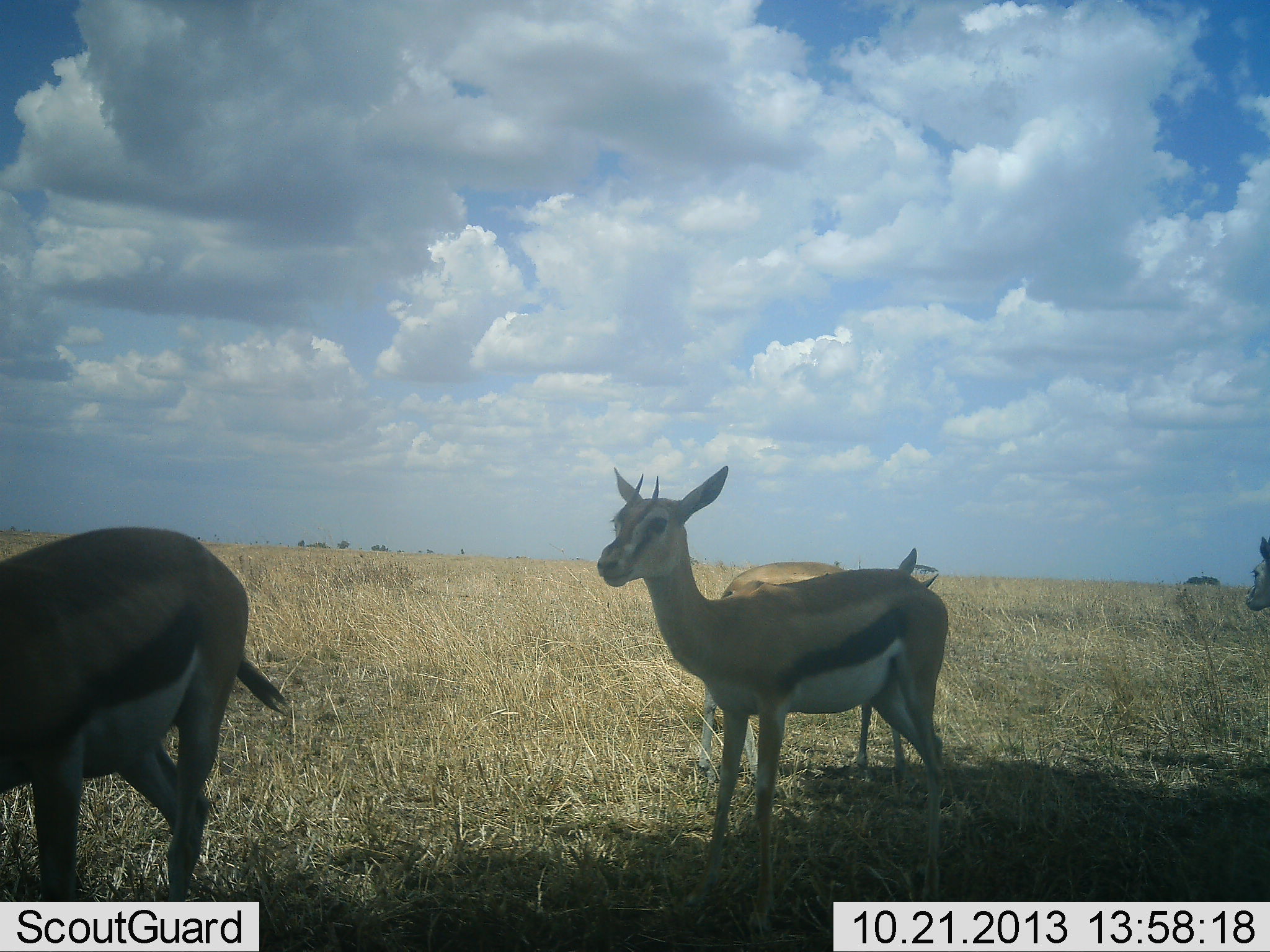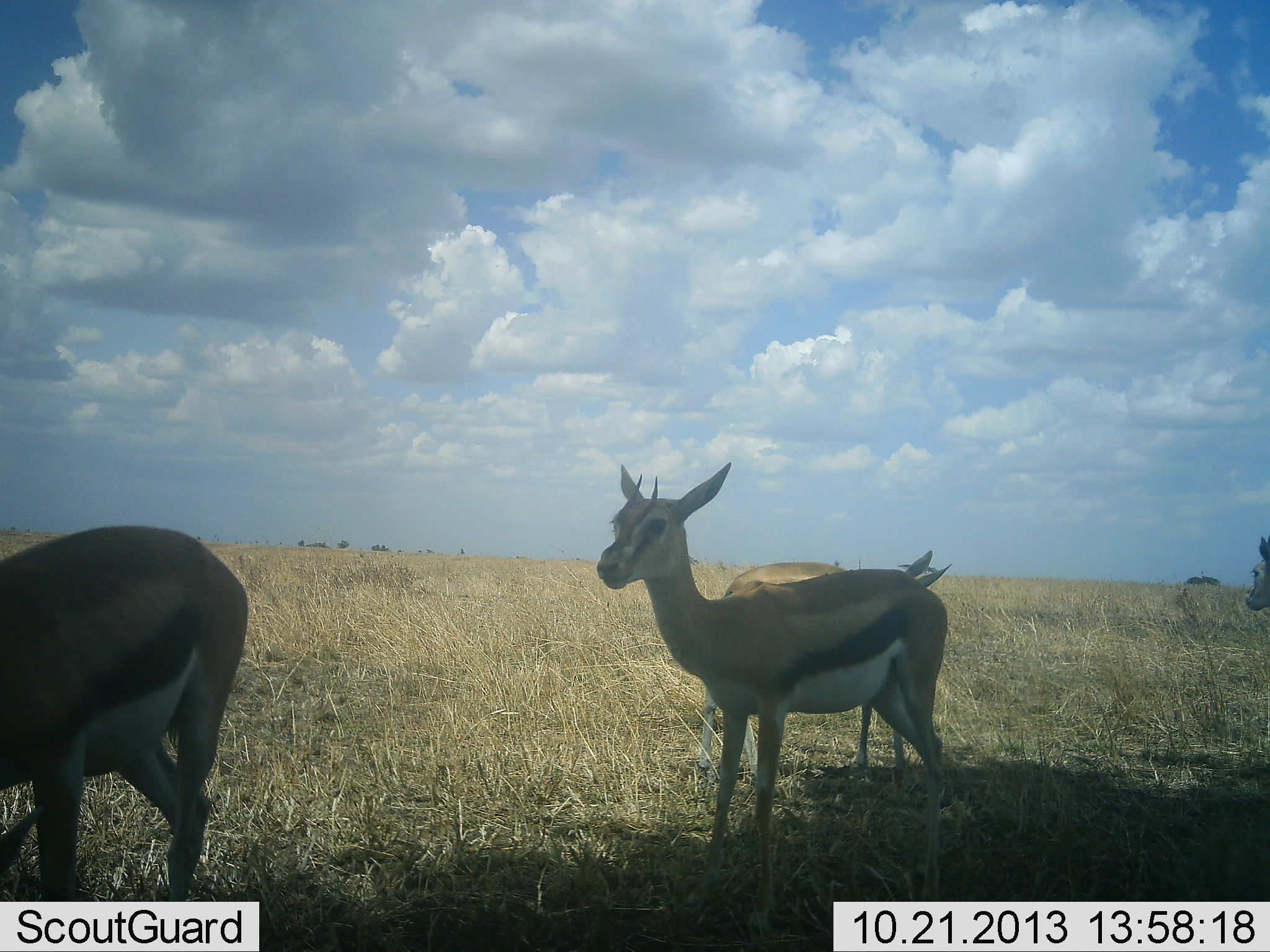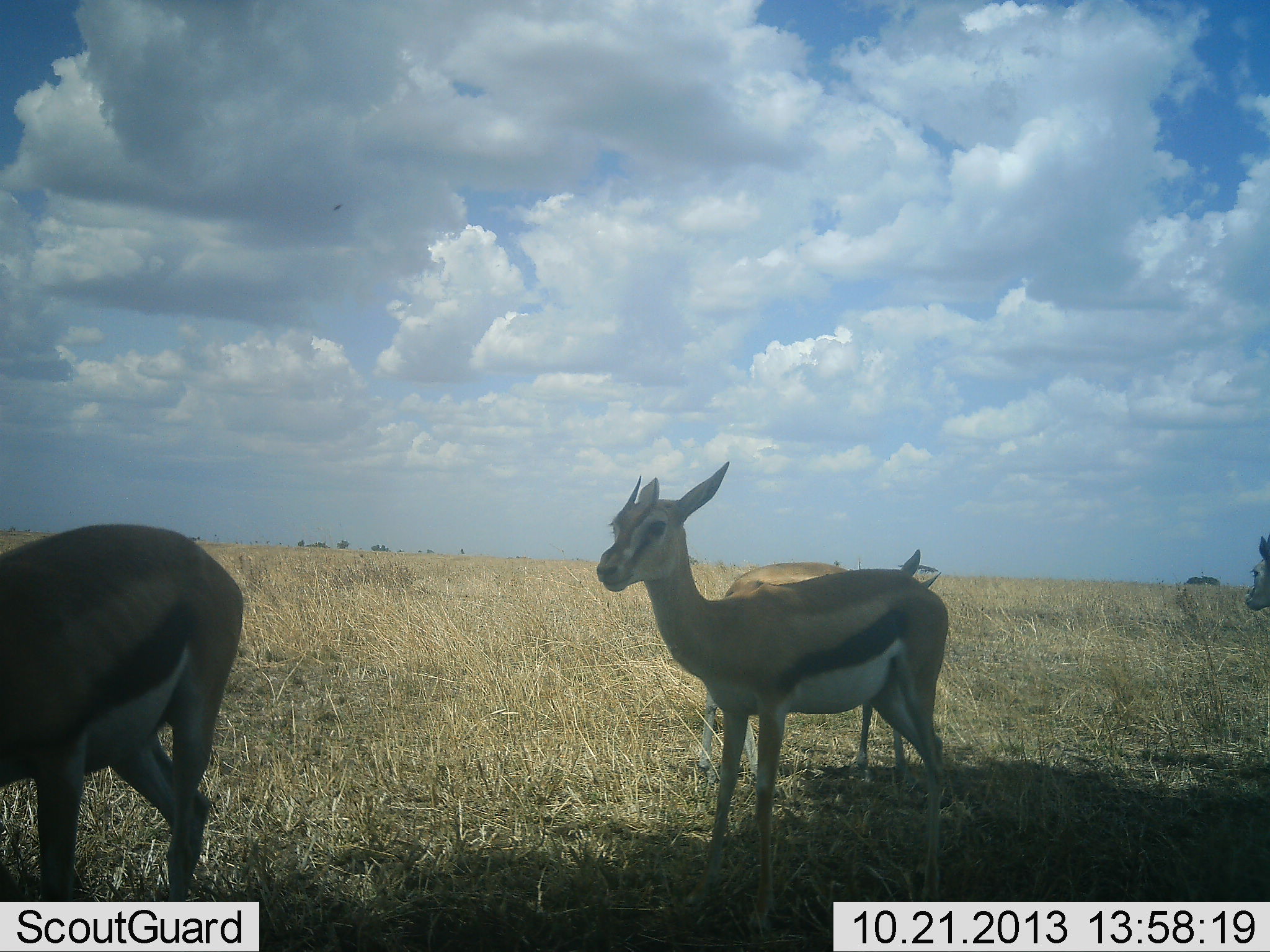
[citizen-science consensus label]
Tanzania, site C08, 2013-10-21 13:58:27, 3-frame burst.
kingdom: Animalia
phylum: Chordata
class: Mammalia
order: Artiodactyla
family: Bovidae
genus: Eudorcas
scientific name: Eudorcas thomsonii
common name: thomson's gazelle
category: gazellethomsons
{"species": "gazellethomsons (thomson's gazelle) (Eudorcas thomsonii)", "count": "4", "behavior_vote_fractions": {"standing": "87%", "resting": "3%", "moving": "7%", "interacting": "0%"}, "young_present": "7%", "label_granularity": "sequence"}